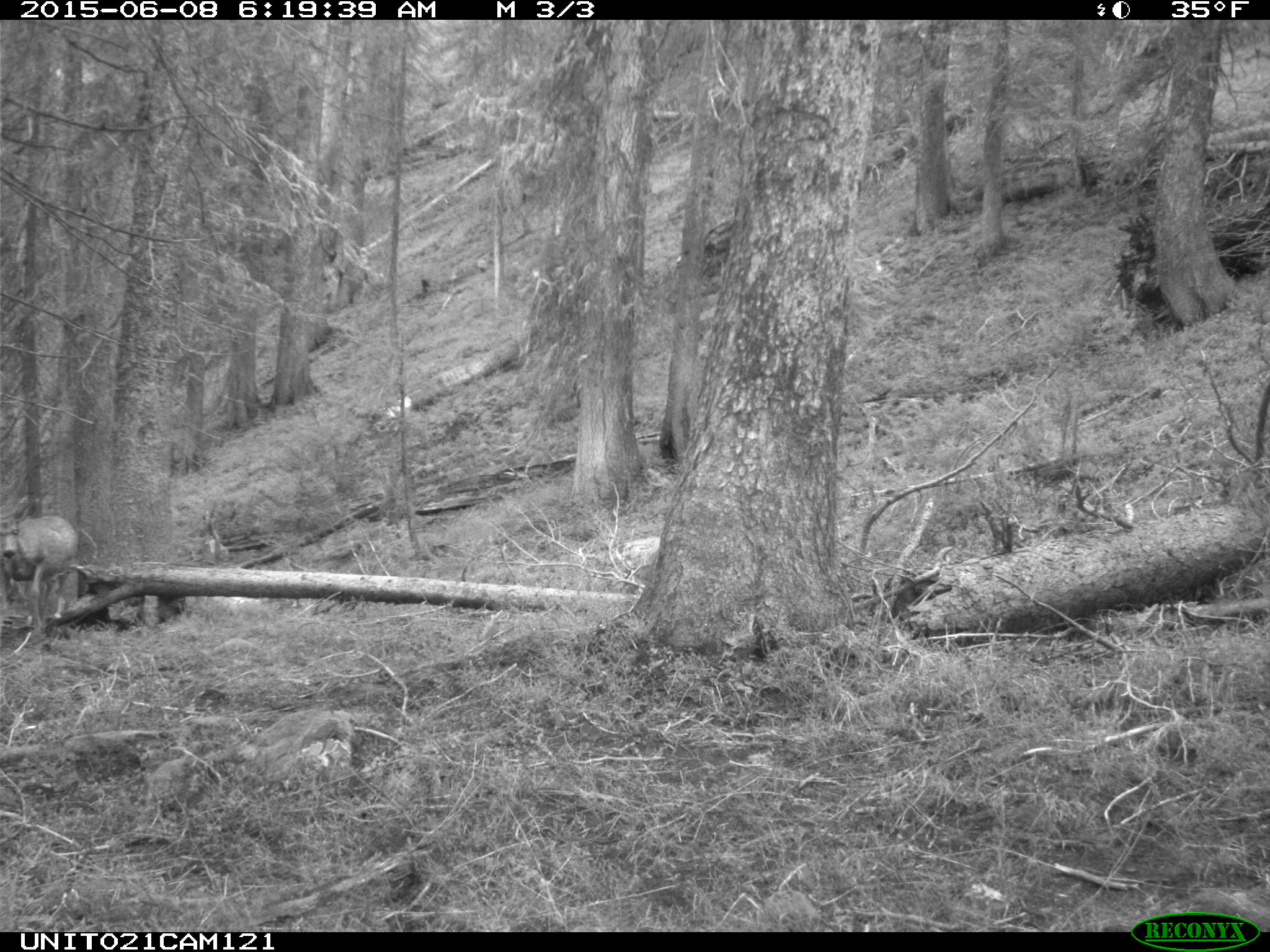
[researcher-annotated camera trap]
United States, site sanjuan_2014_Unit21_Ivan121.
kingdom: Animalia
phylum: Chordata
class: Mammalia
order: Artiodactyla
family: Cervidae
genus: Odocoileus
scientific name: Odocoileus hemionus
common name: mule deer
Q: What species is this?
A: Odocoileus hemionus (mule deer).